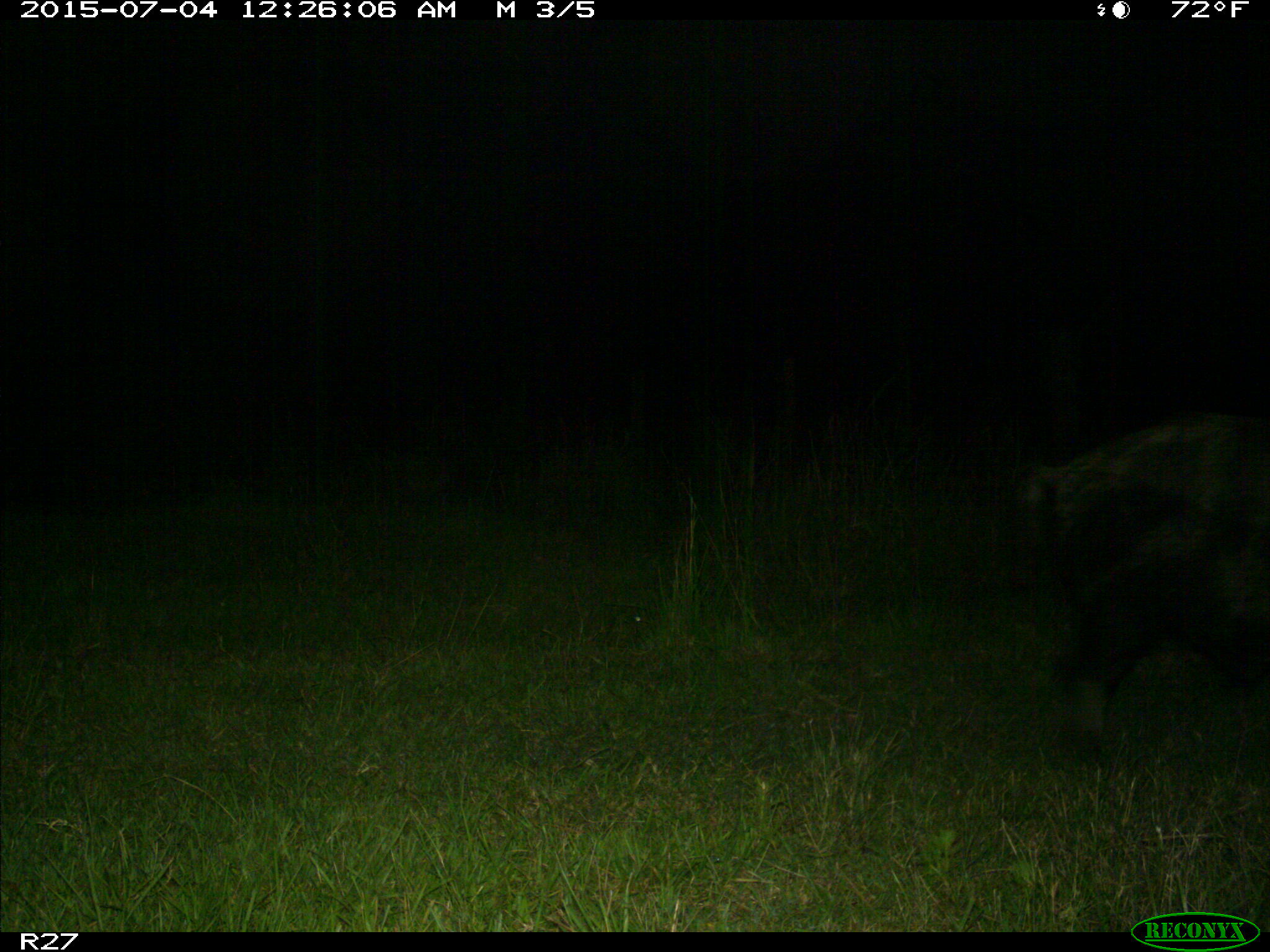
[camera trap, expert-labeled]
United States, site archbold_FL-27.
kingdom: Animalia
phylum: Chordata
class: Mammalia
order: Artiodactyla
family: Suidae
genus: Sus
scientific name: Sus scrofa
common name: wild boar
Sus scrofa (wild boar).